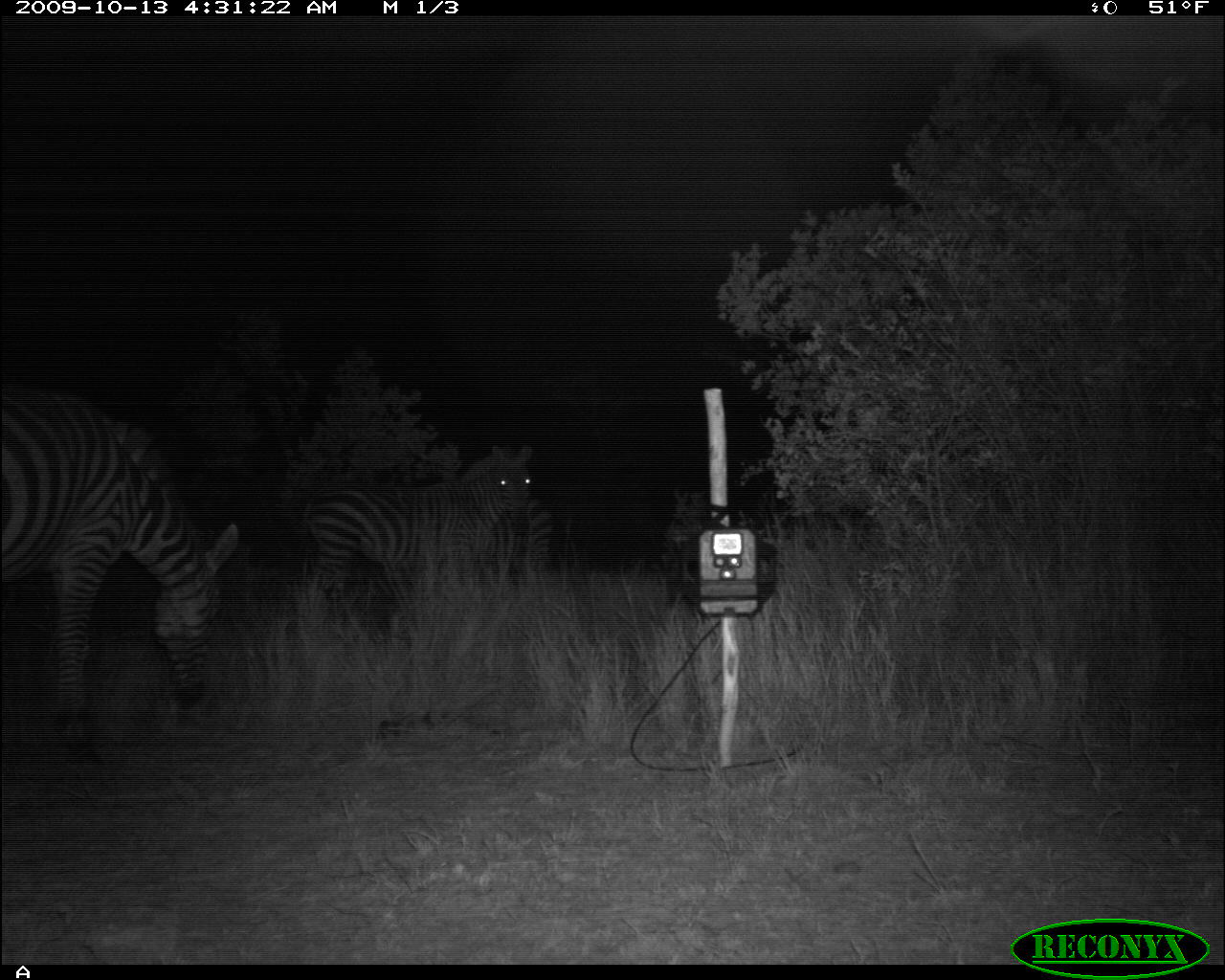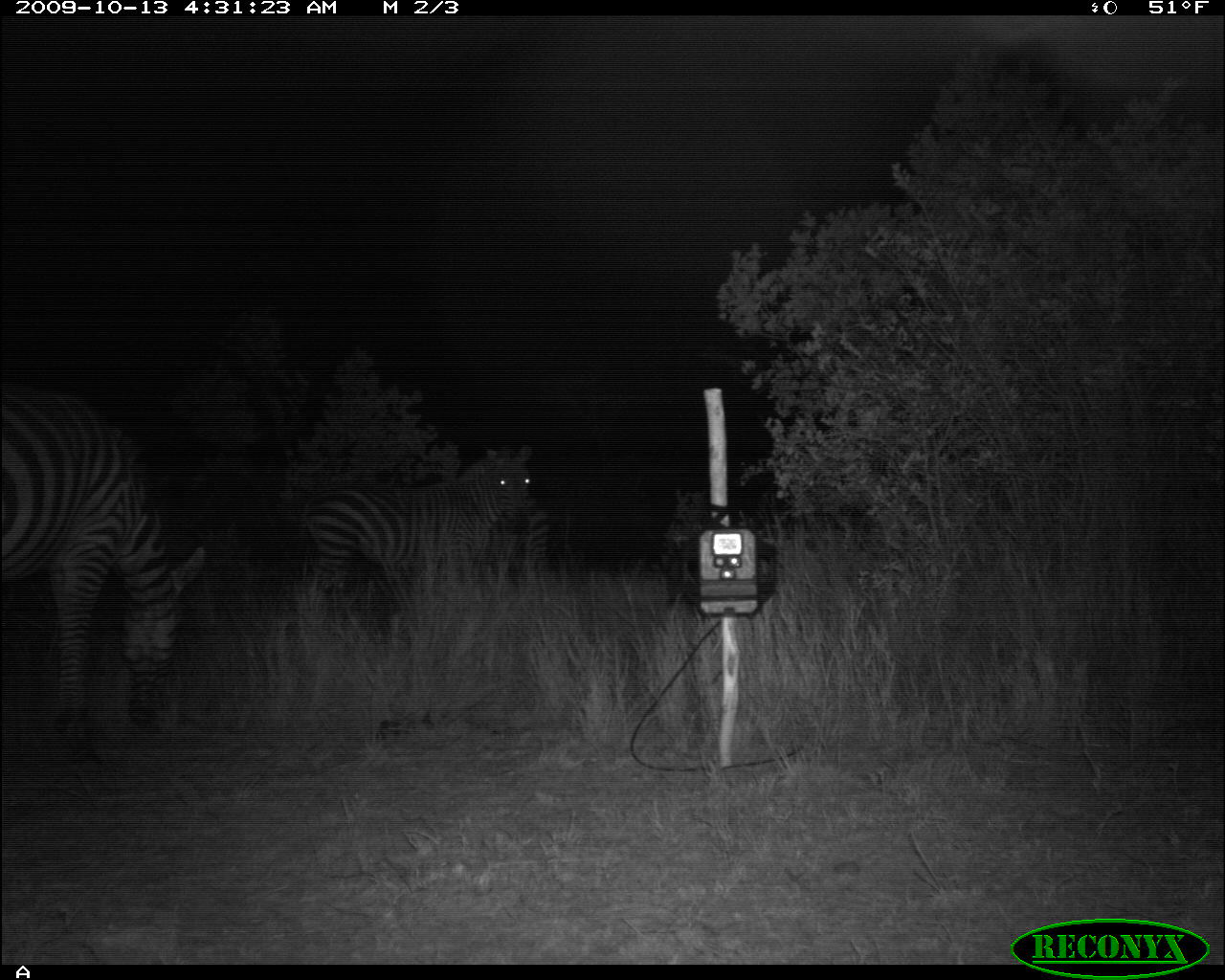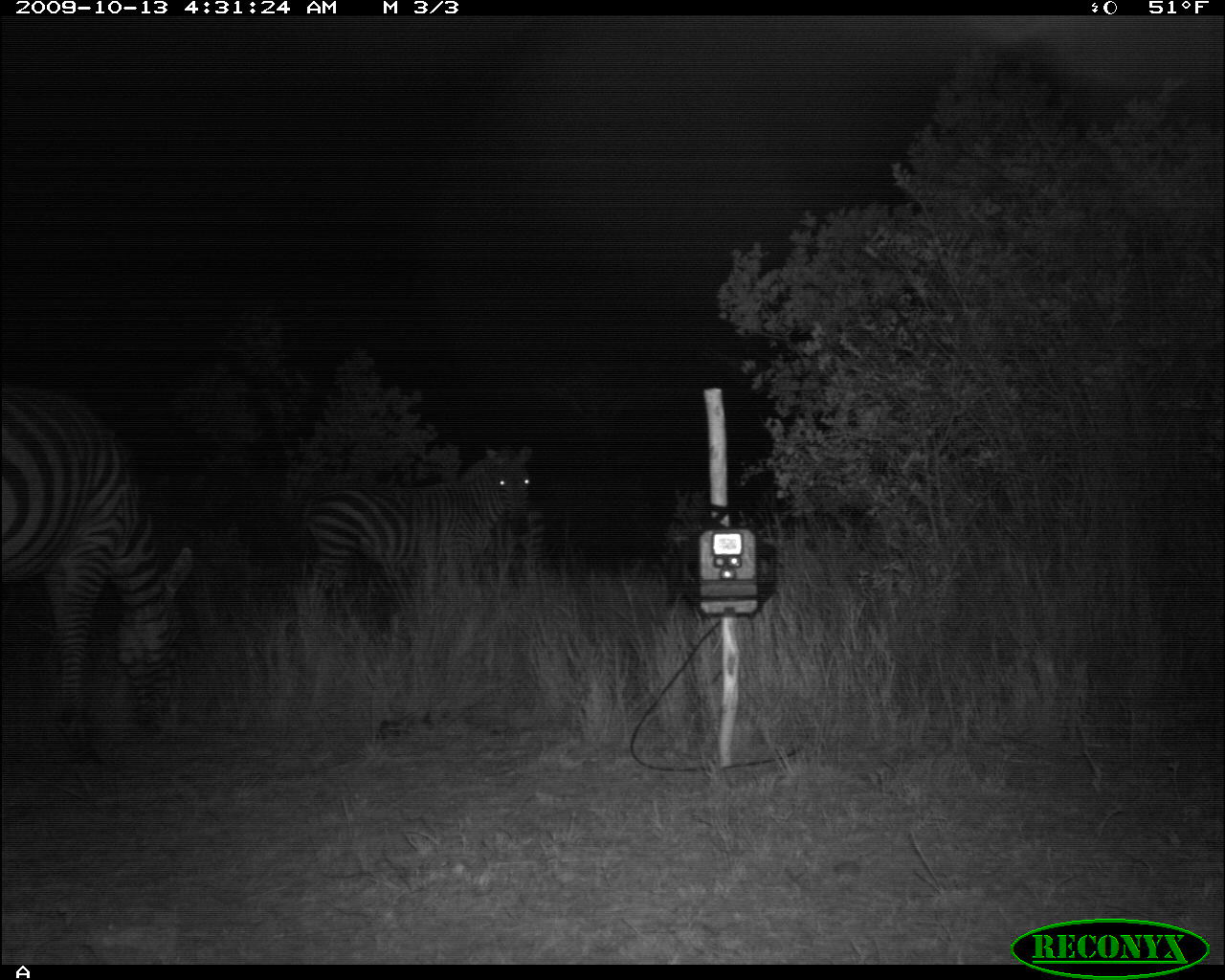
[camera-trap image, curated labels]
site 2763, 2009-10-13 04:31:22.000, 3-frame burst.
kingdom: Animalia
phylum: Chordata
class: Mammalia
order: Perissodactyla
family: Equidae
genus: Equus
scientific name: Equus quagga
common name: plains zebra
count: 3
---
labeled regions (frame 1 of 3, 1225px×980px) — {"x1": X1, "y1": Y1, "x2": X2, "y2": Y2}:
equus quagga: {"x1": 0, "y1": 379, "x2": 244, "y2": 746}; {"x1": 298, "y1": 445, "x2": 535, "y2": 601}; {"x1": 504, "y1": 499, "x2": 561, "y2": 576}